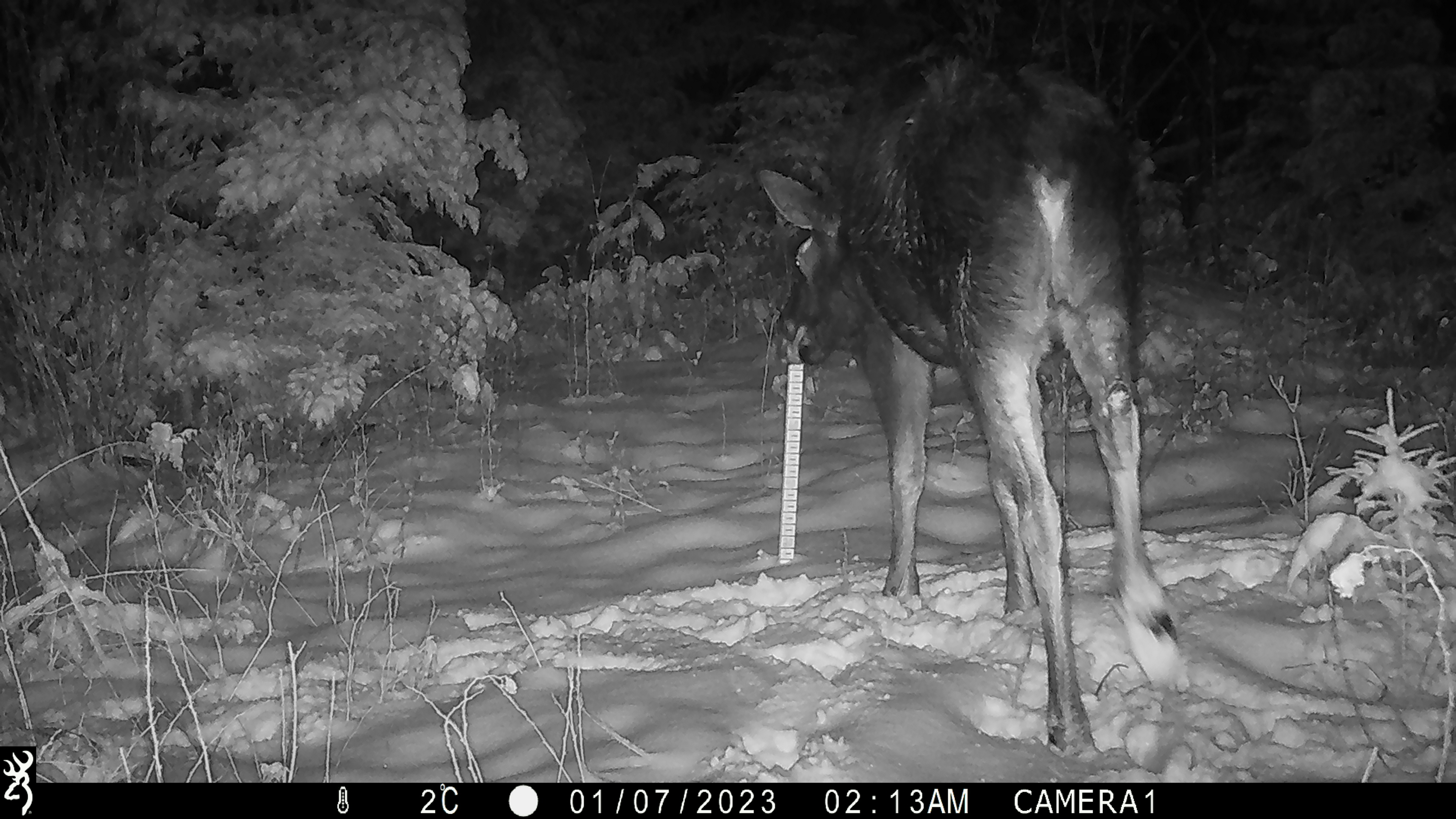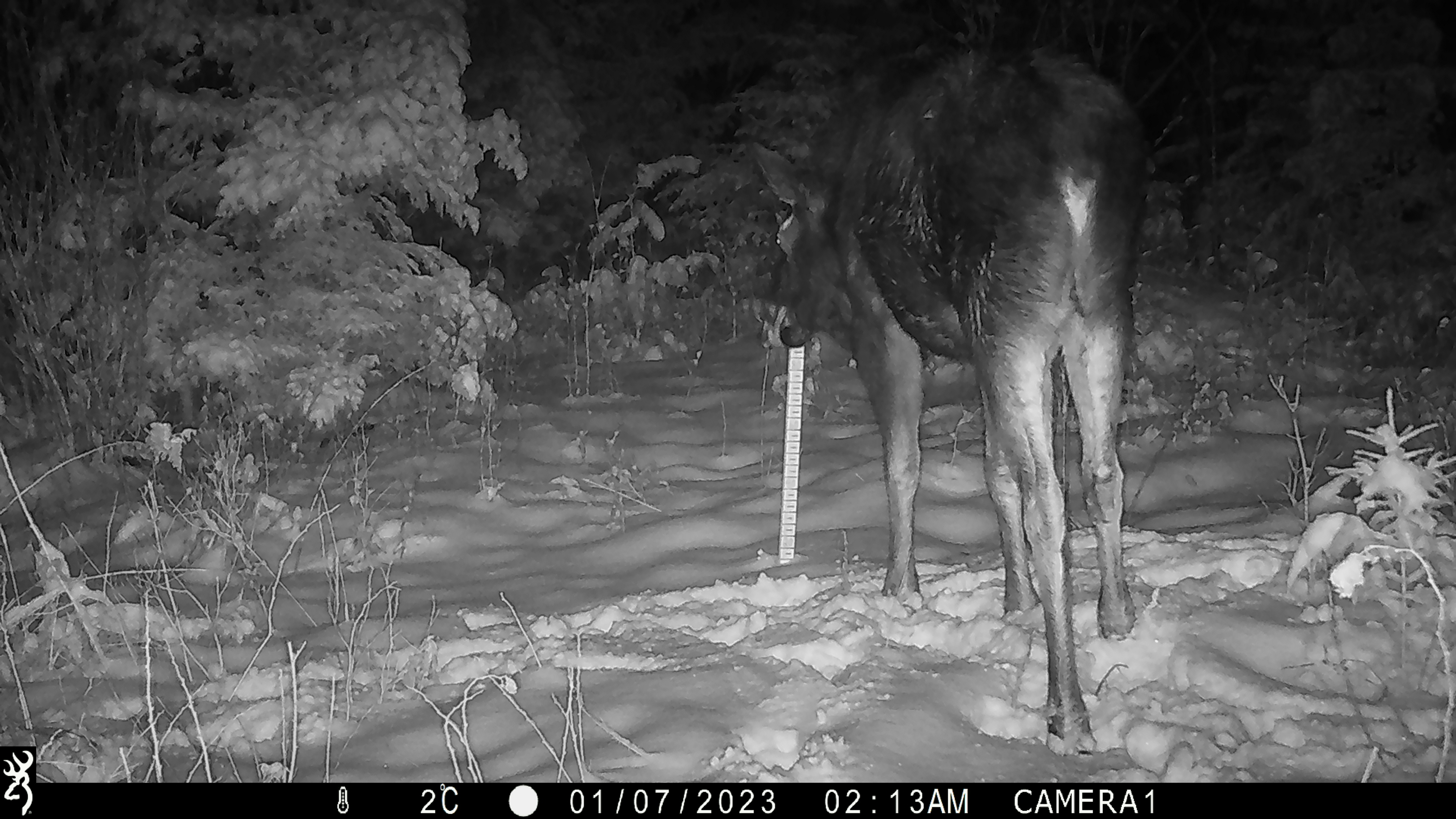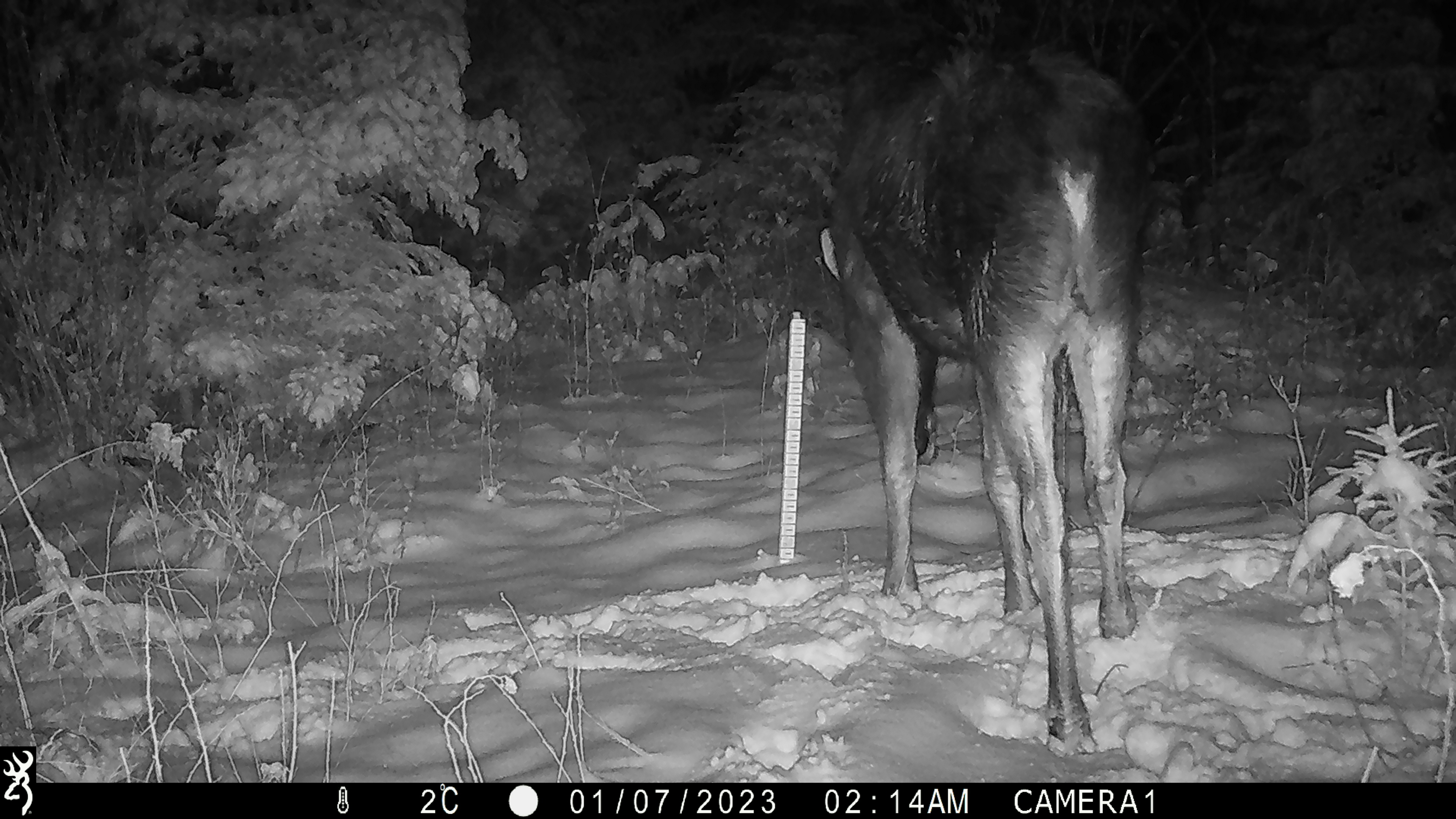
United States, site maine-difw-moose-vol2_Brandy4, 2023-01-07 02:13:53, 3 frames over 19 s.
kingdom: Animalia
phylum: Chordata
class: Mammalia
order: Artiodactyla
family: Cervidae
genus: Alces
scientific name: Alces alces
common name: moose